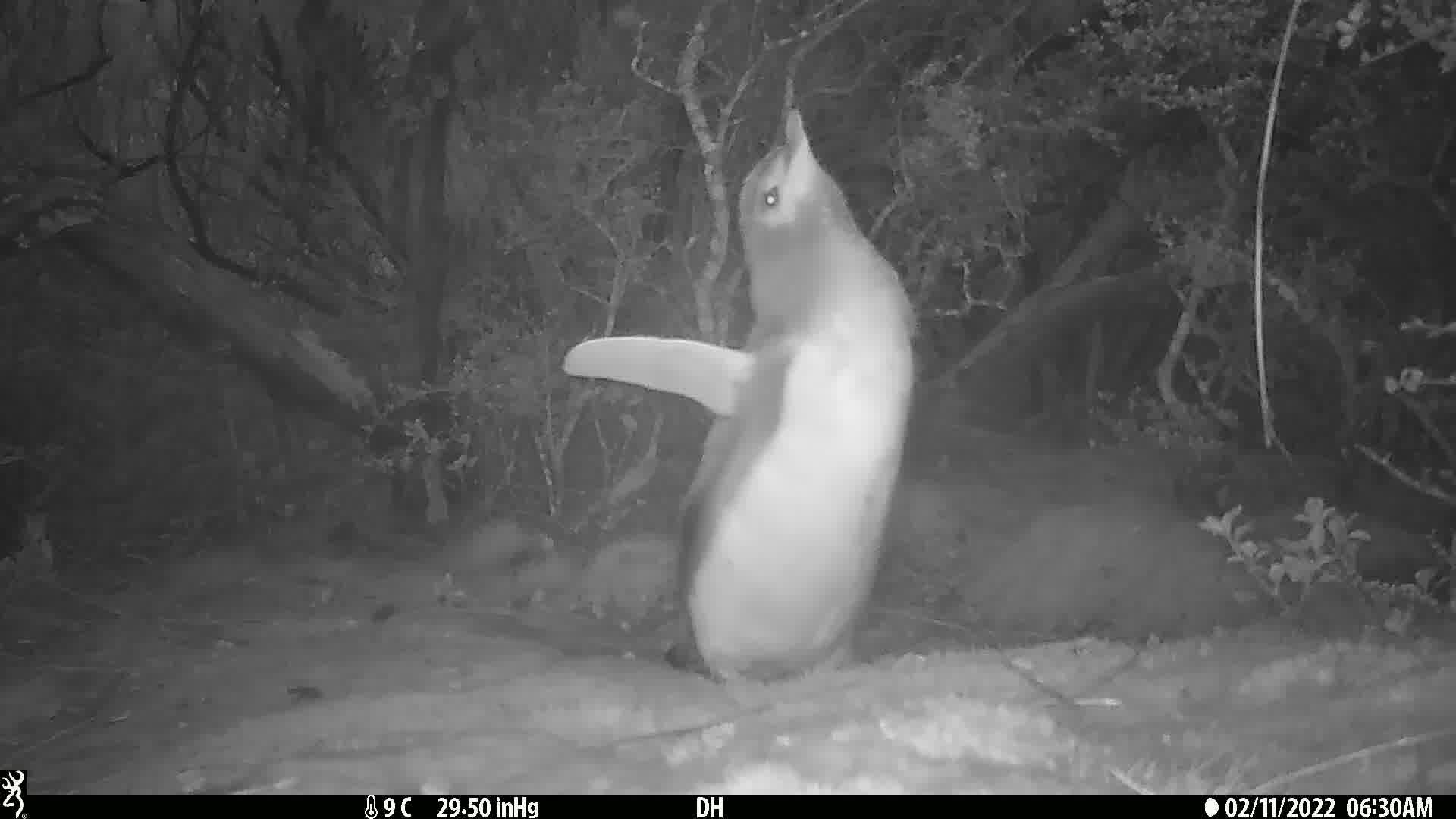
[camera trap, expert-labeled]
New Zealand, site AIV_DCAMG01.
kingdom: Animalia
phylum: Chordata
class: Aves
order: Sphenisciformes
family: Spheniscidae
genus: Megadyptes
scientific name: Megadyptes antipodes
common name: yellow-eyed penguin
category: yellow eyed penguin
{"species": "yellow eyed penguin (yellow-eyed penguin) (Megadyptes antipodes)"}